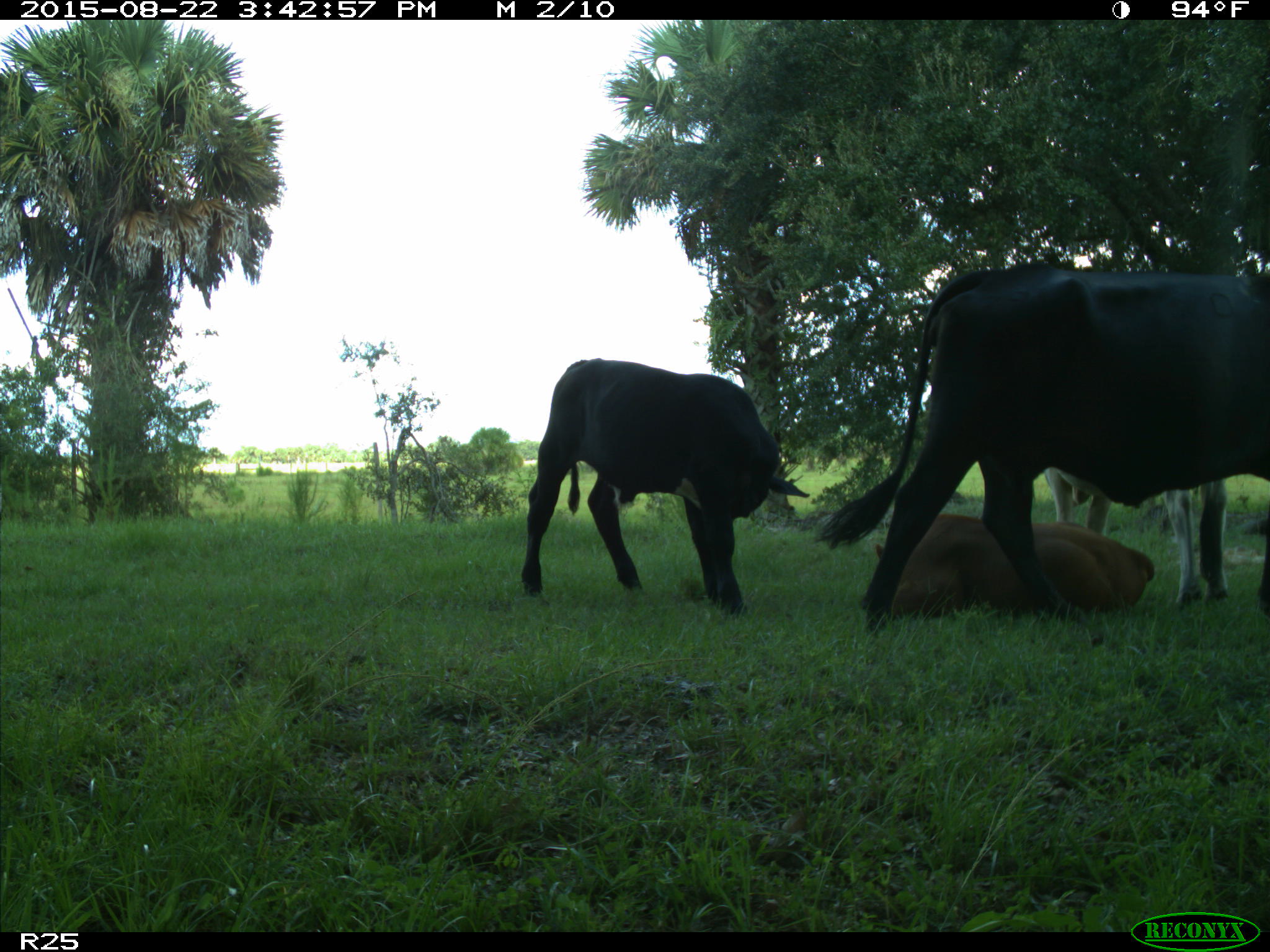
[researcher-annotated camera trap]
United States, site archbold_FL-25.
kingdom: Animalia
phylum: Chordata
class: Mammalia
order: Artiodactyla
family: Bovidae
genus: Bos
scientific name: Bos taurus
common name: domestic cow